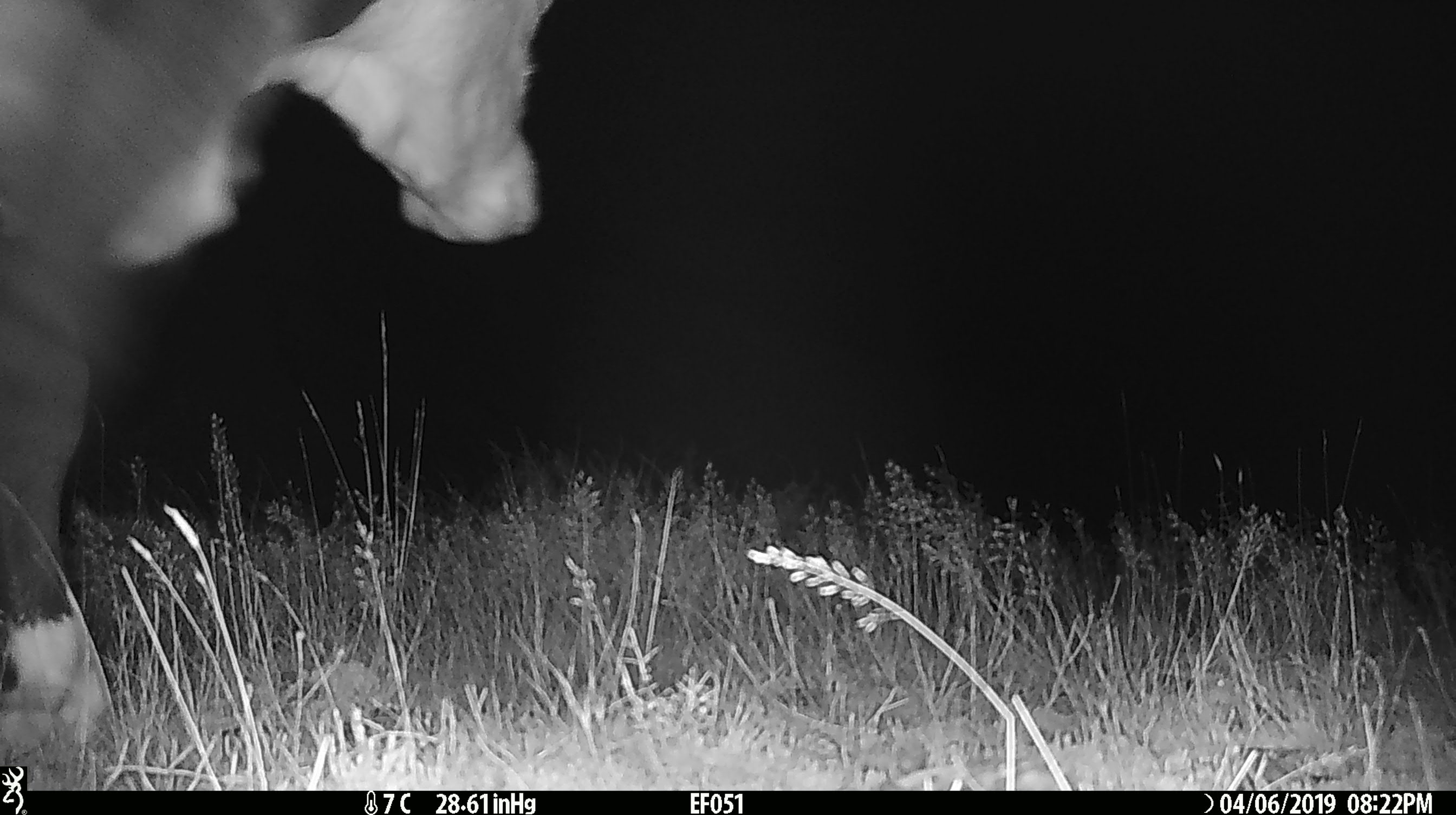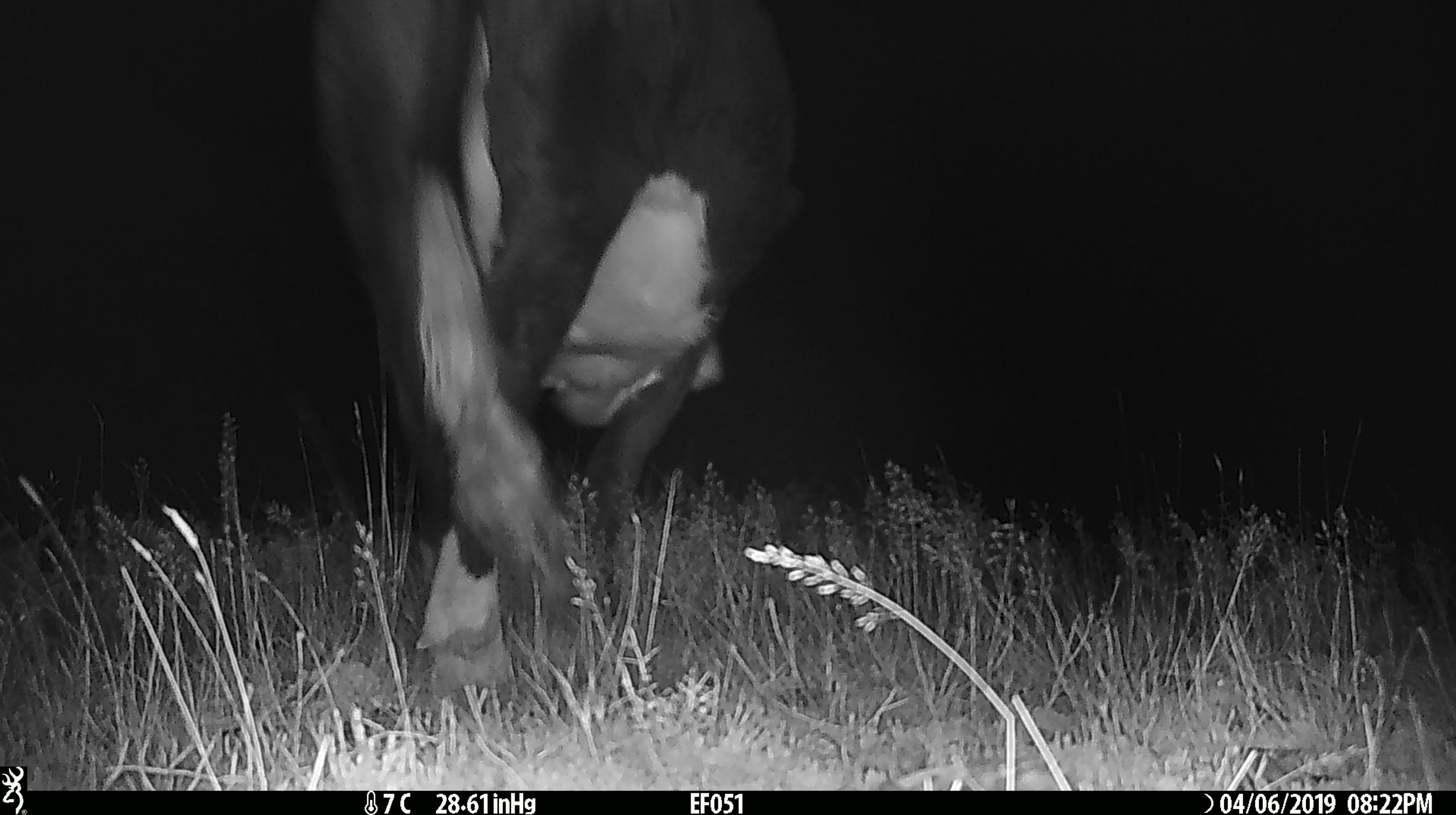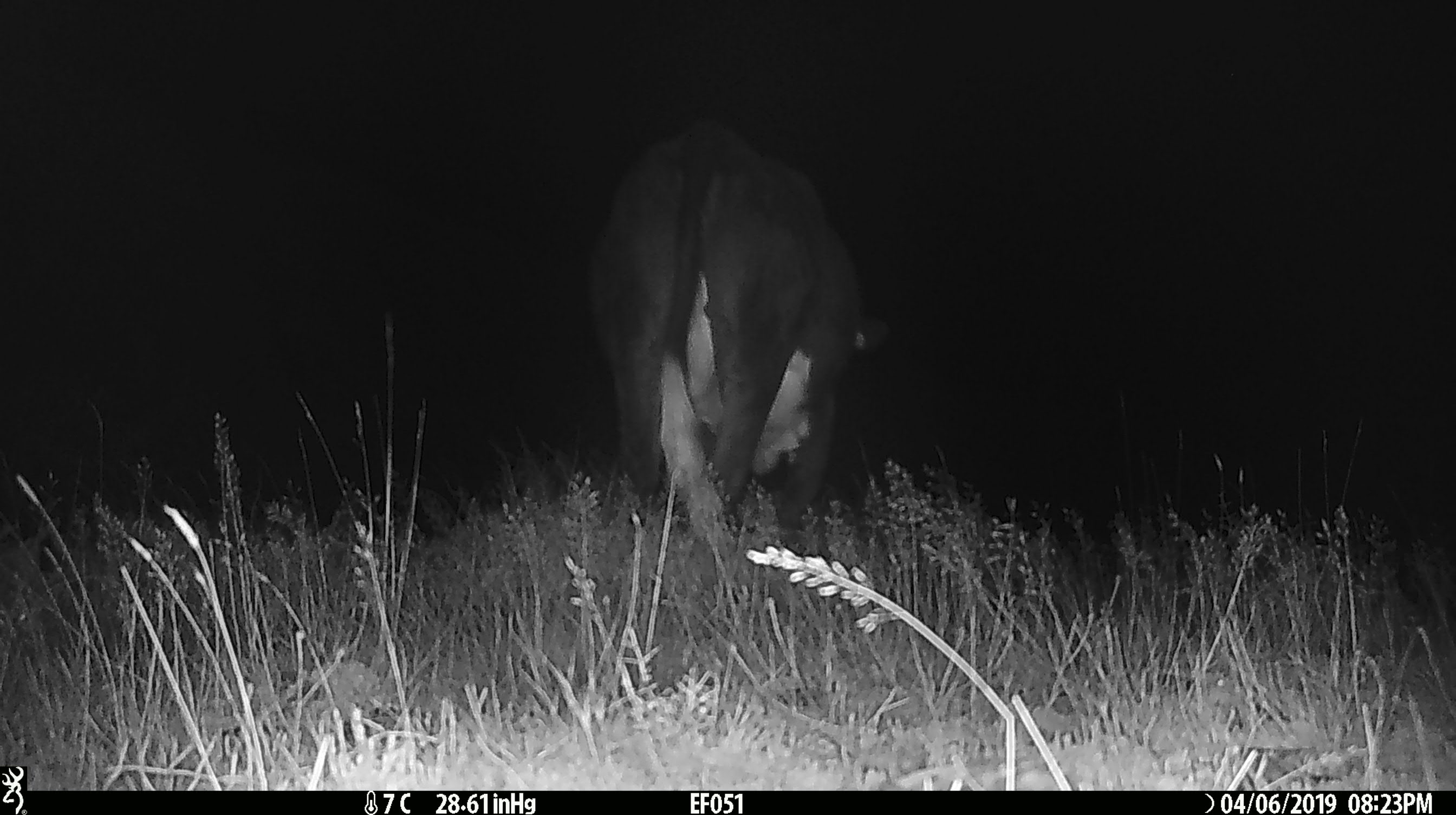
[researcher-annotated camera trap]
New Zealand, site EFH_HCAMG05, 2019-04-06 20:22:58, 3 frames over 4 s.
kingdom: Animalia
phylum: Chordata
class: Mammalia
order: Artiodactyla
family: Bovidae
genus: Bos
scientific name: Bos taurus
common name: domestic cow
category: cow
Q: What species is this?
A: Cow (domestic cow) (Bos taurus).